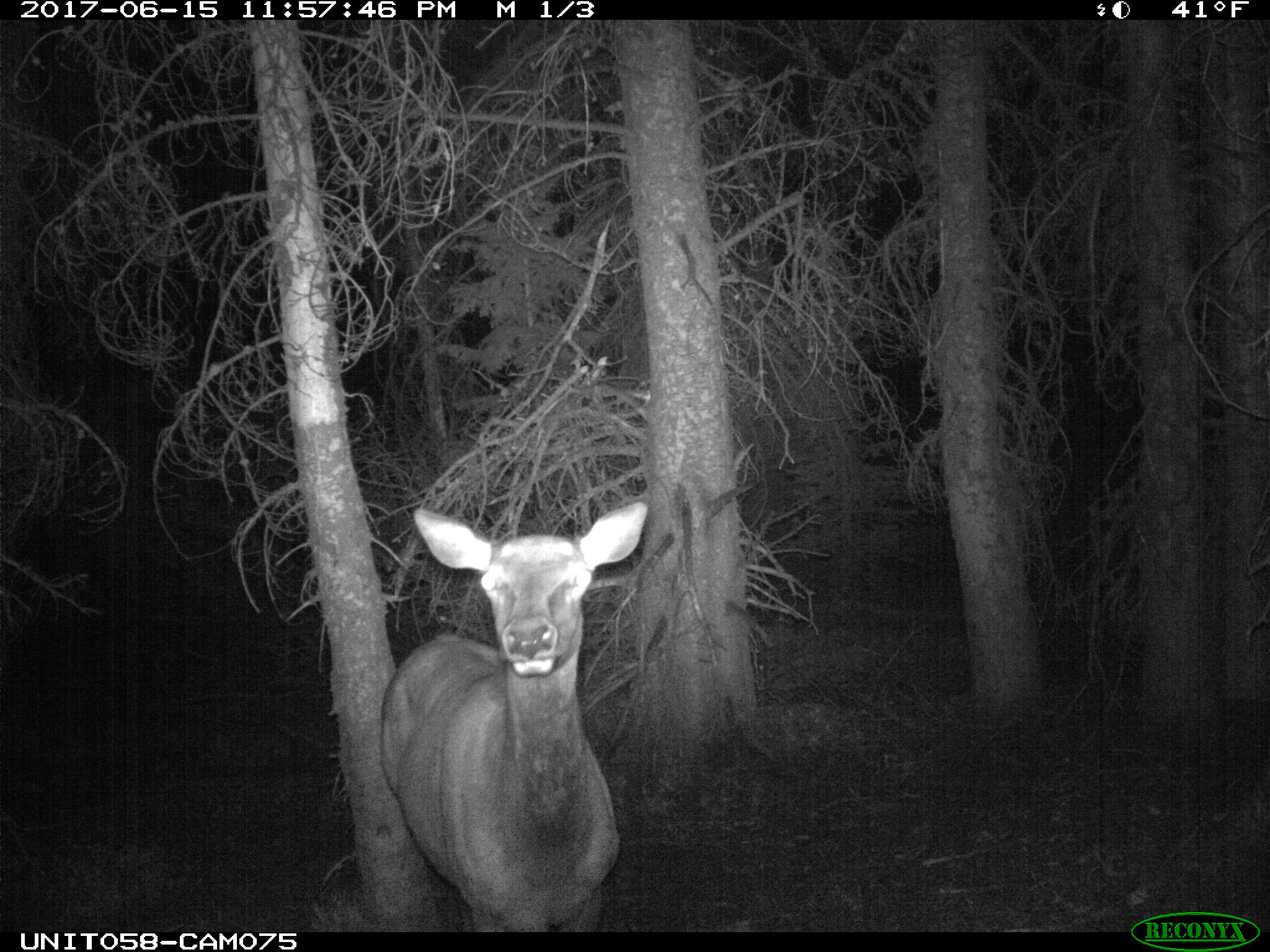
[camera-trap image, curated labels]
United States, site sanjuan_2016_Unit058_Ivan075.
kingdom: Animalia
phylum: Chordata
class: Mammalia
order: Artiodactyla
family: Cervidae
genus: Cervus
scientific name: Cervus elaphus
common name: red deer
Cervus elaphus (red deer).